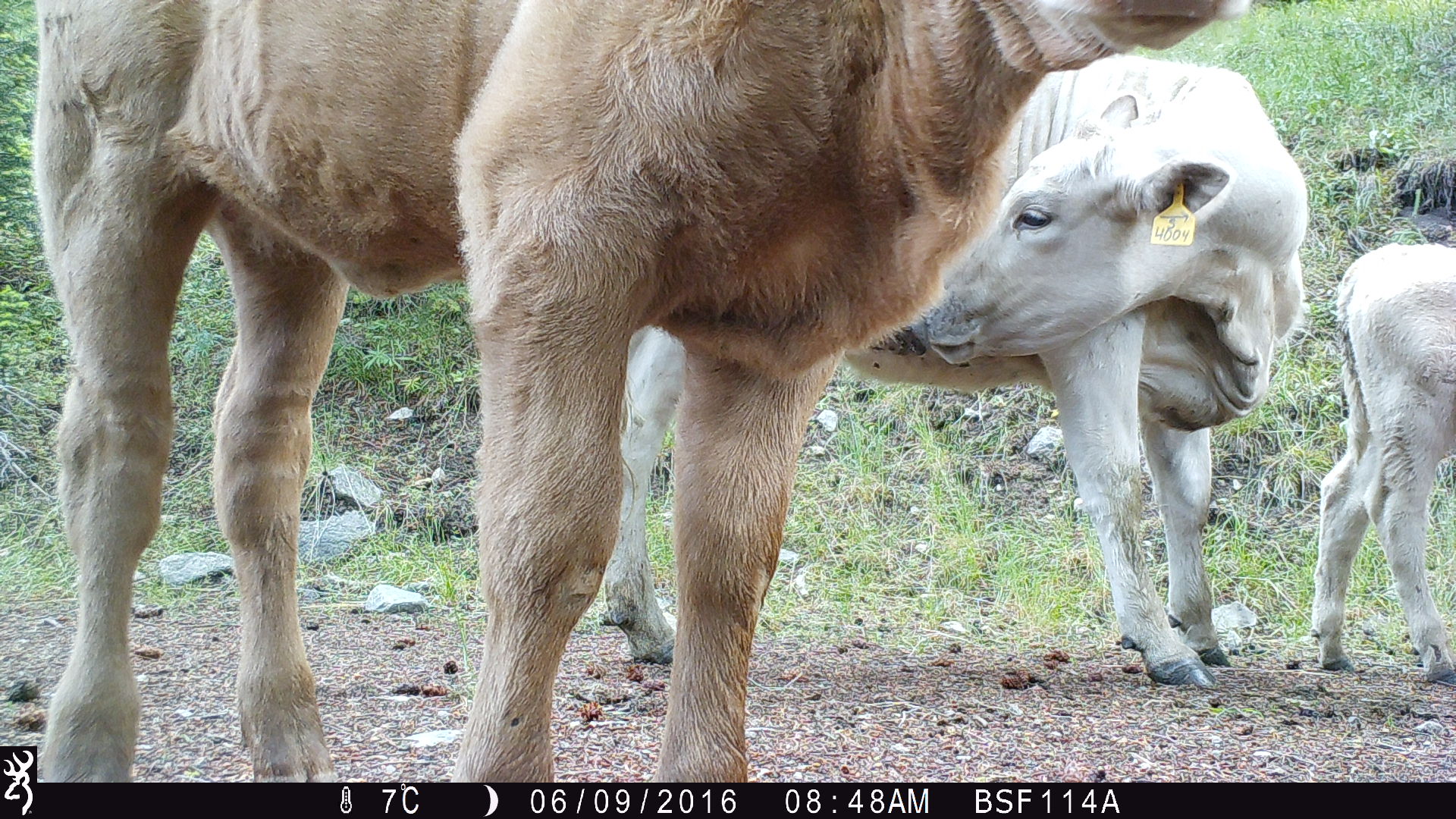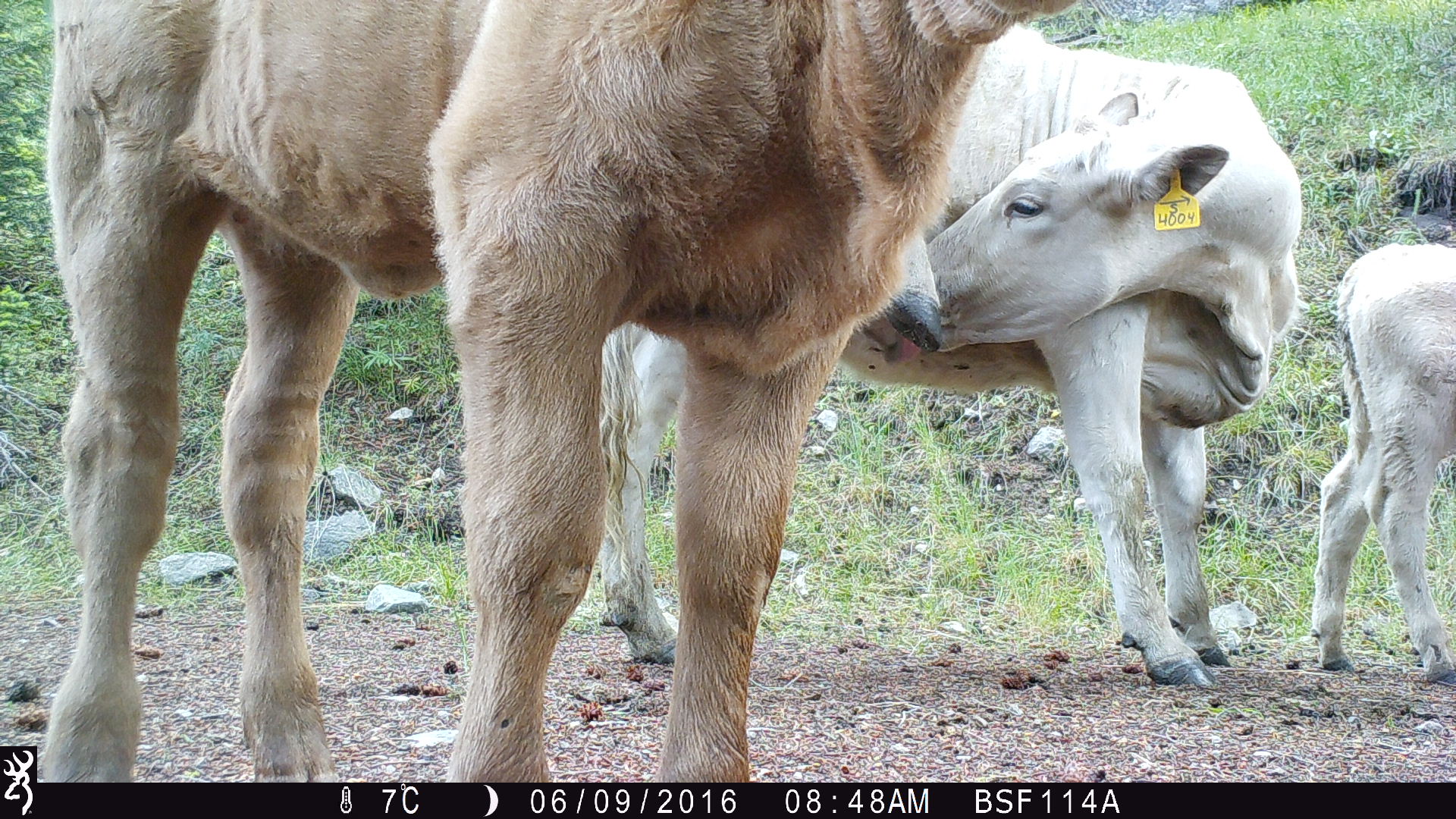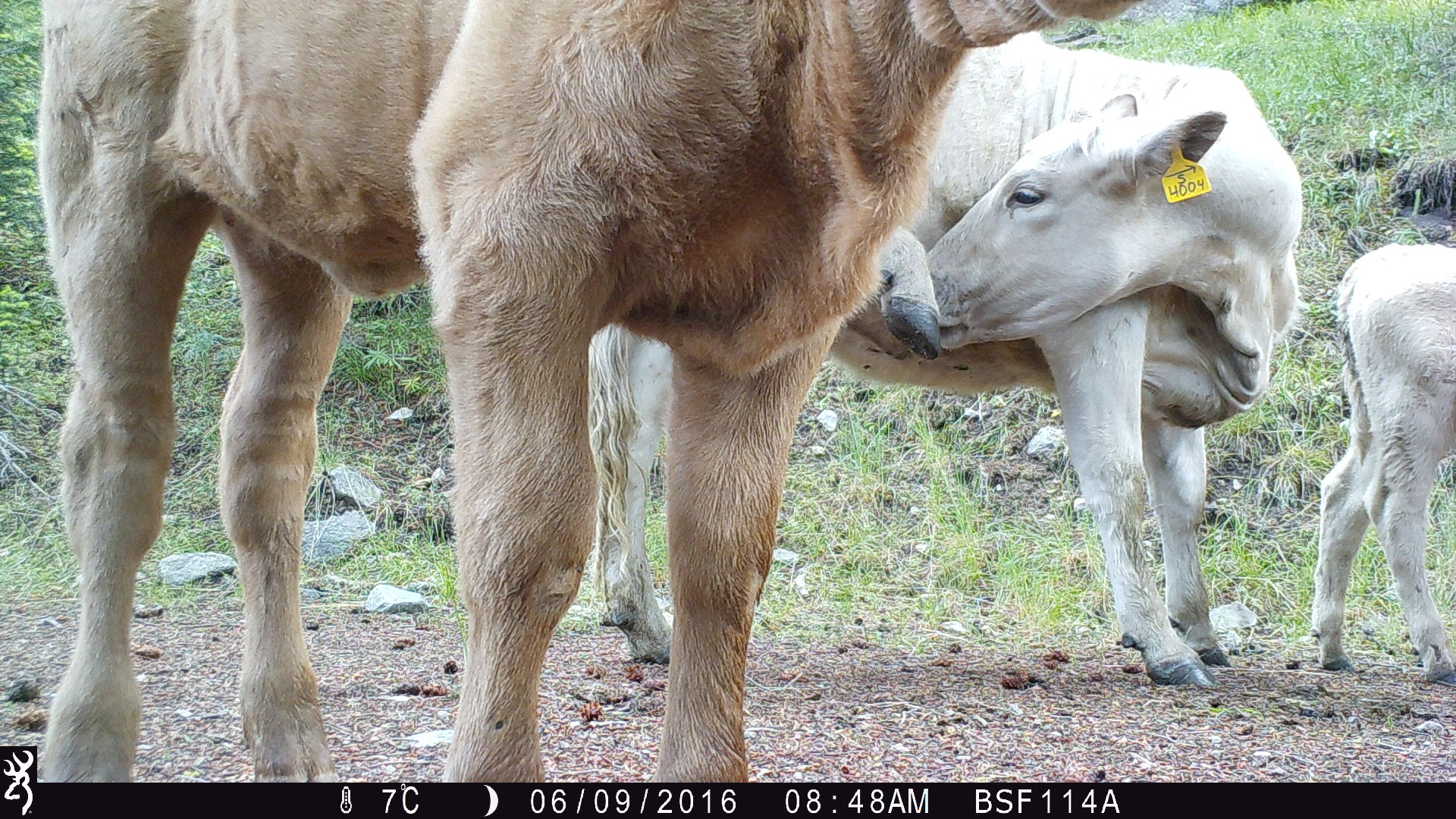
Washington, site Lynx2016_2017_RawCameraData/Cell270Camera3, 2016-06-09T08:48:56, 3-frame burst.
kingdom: Animalia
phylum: Chordata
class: Mammalia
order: Artiodactyla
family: Bovidae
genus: Bos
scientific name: Bos taurus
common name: domestic cattle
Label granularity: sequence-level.